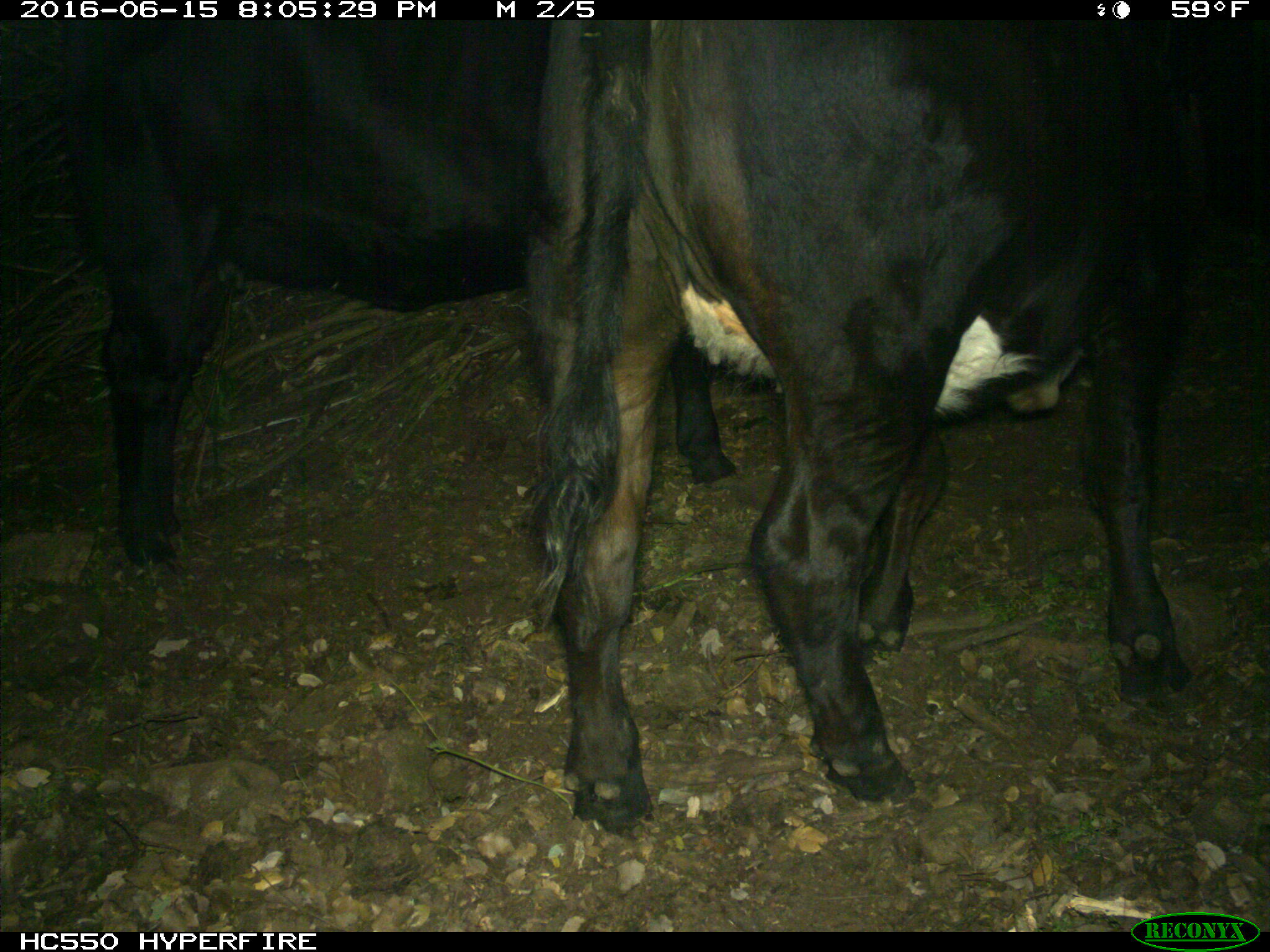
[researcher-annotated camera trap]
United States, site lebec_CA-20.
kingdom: Animalia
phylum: Chordata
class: Mammalia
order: Artiodactyla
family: Bovidae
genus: Bos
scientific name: Bos taurus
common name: domestic cow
Bos taurus (domestic cow).